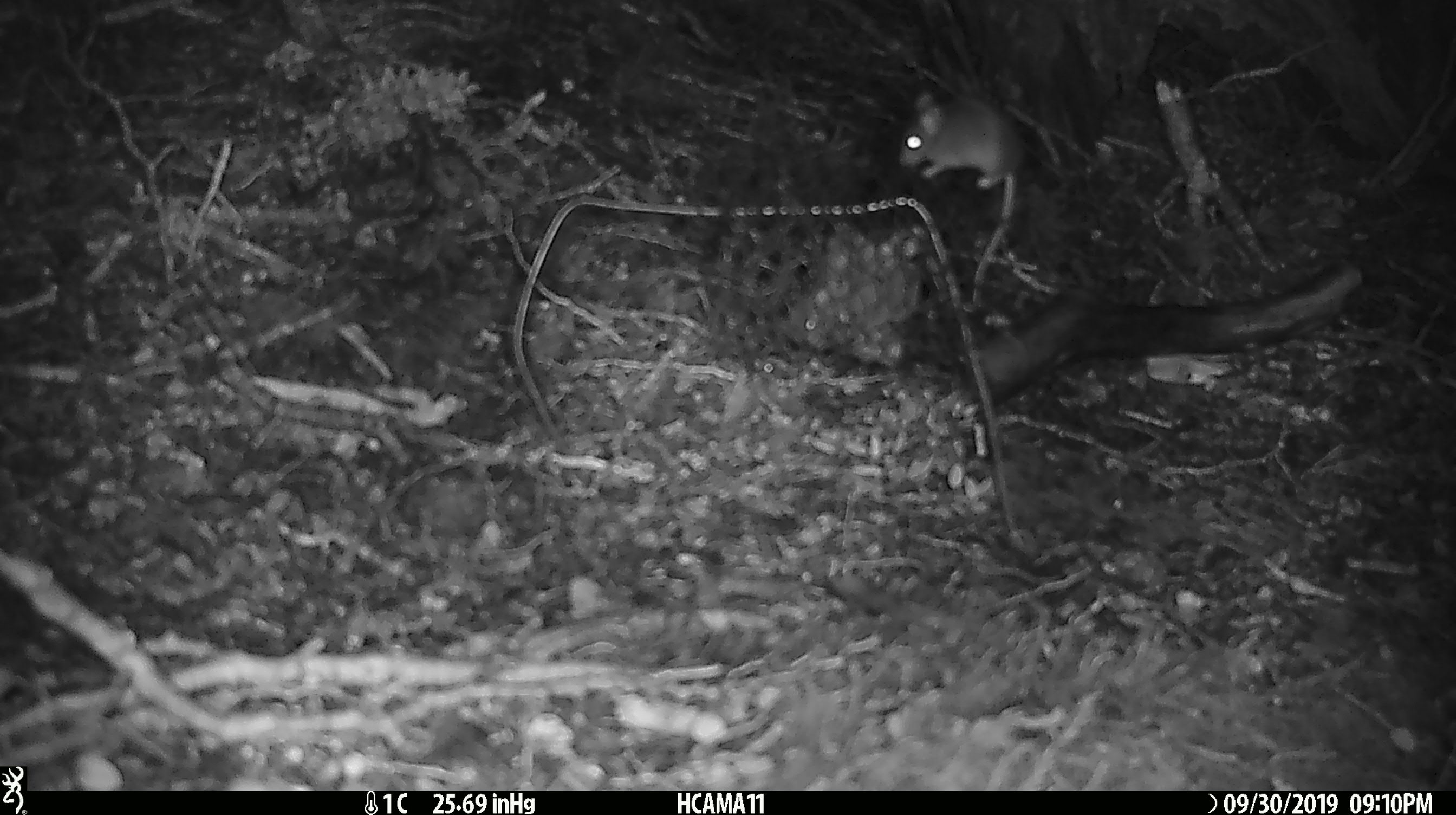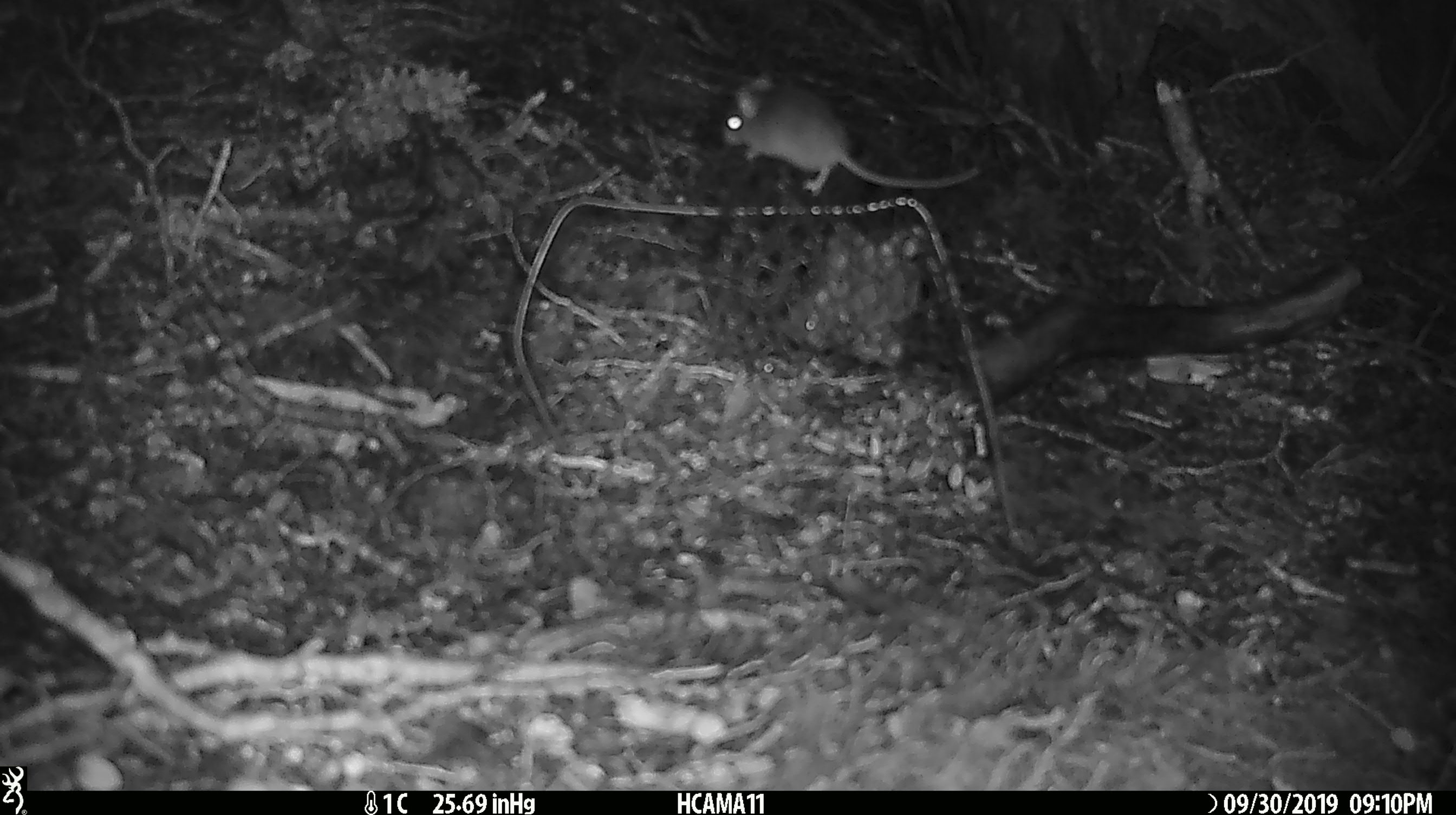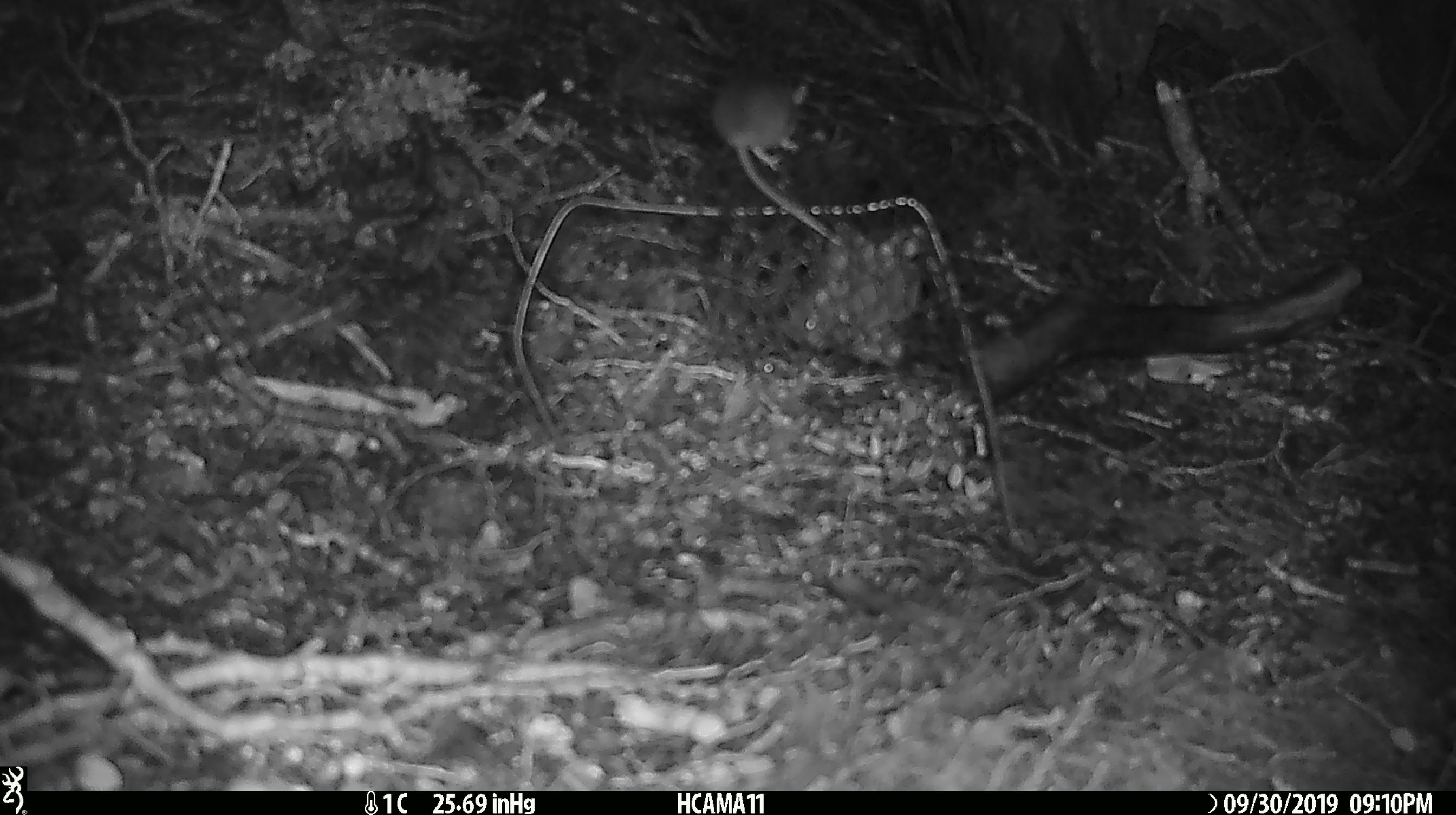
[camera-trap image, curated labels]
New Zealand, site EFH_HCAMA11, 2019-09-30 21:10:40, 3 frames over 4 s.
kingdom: Animalia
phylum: Chordata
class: Mammalia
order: Rodentia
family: Muridae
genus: Mus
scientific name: Mus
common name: mouse